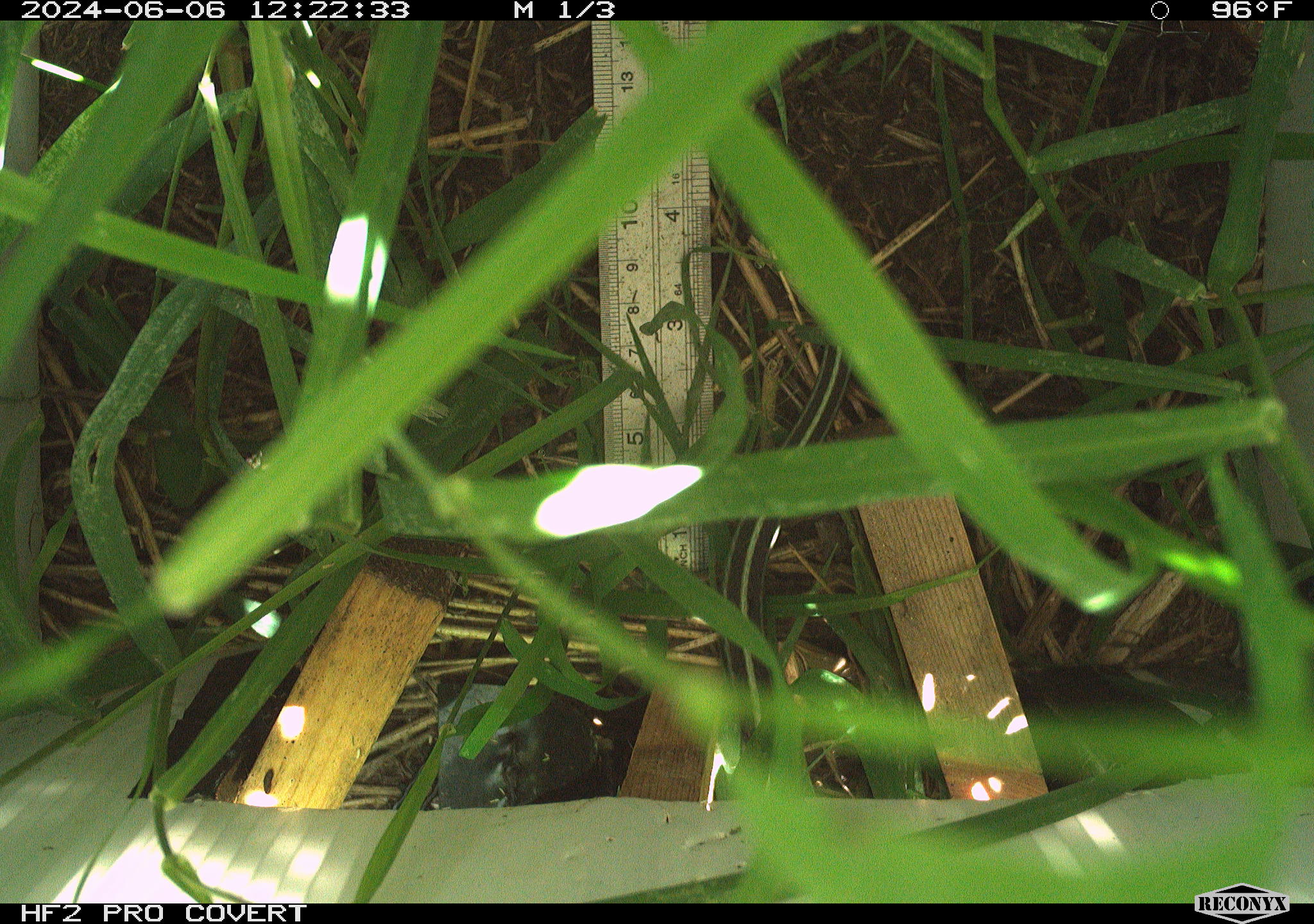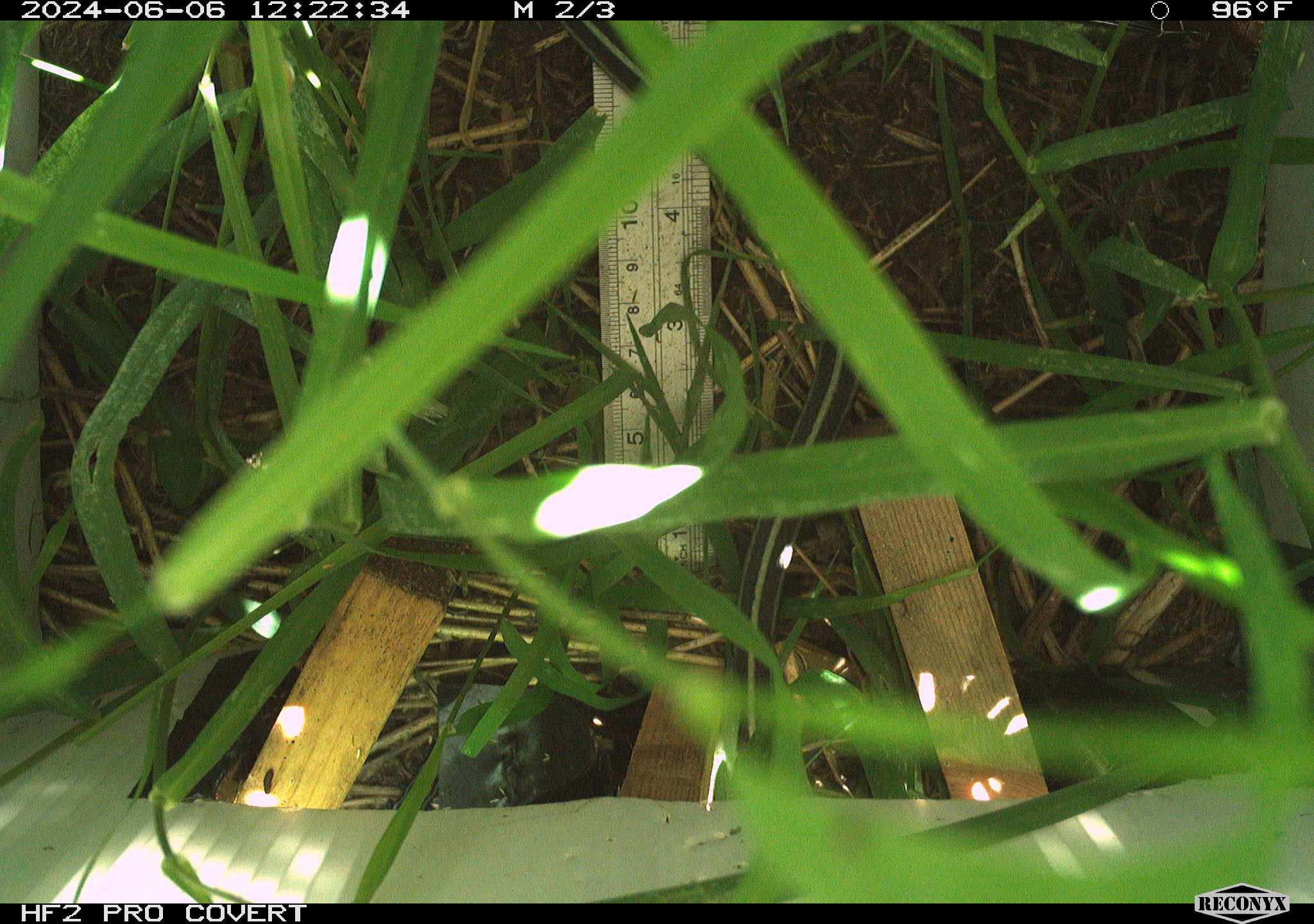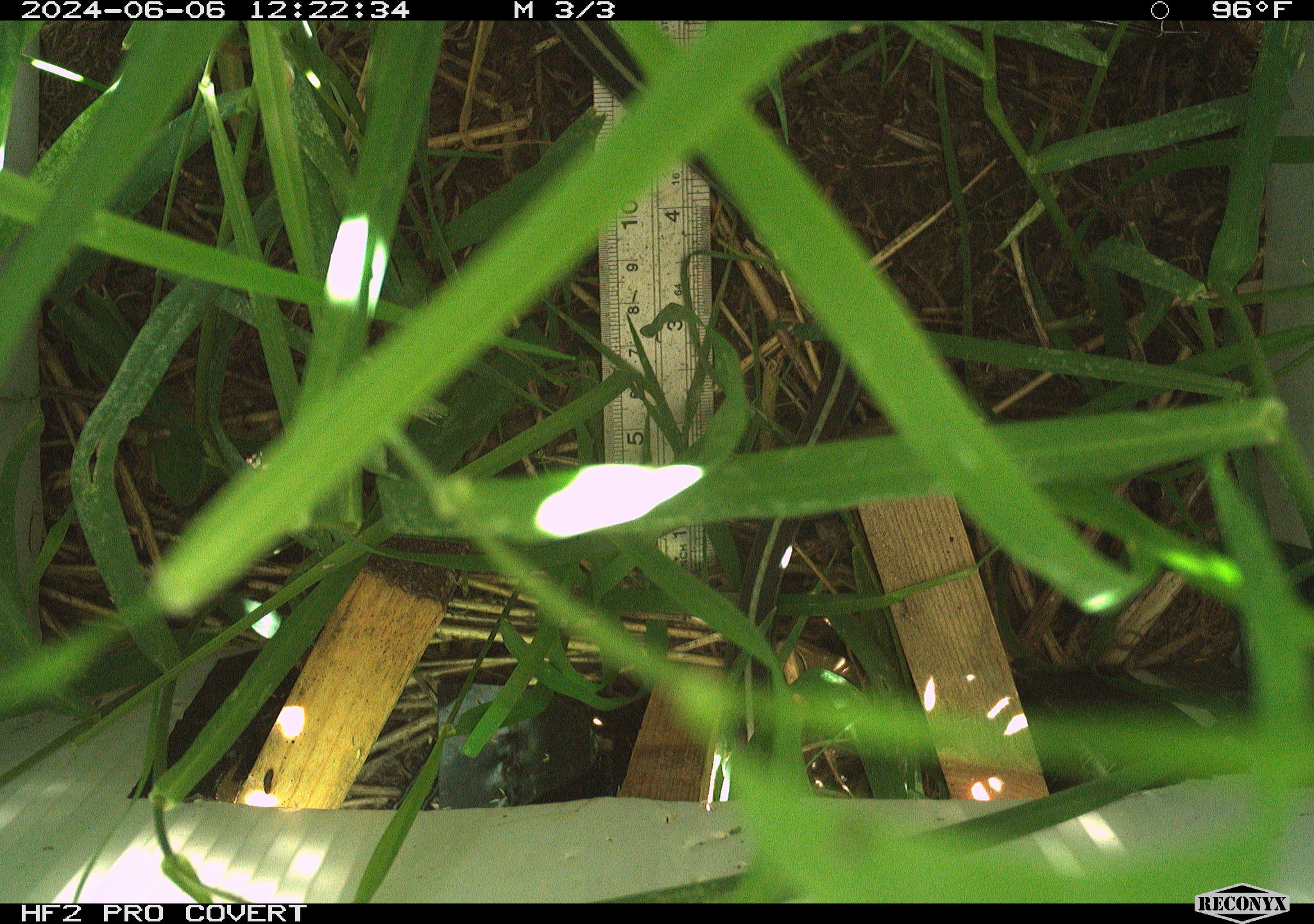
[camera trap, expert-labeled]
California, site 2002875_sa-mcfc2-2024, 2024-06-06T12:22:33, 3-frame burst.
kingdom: Animalia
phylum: Chordata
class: Reptilia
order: Squamata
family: Colubridae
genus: Thamnophis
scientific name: Thamnophis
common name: american gartersnakes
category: thamnophis species